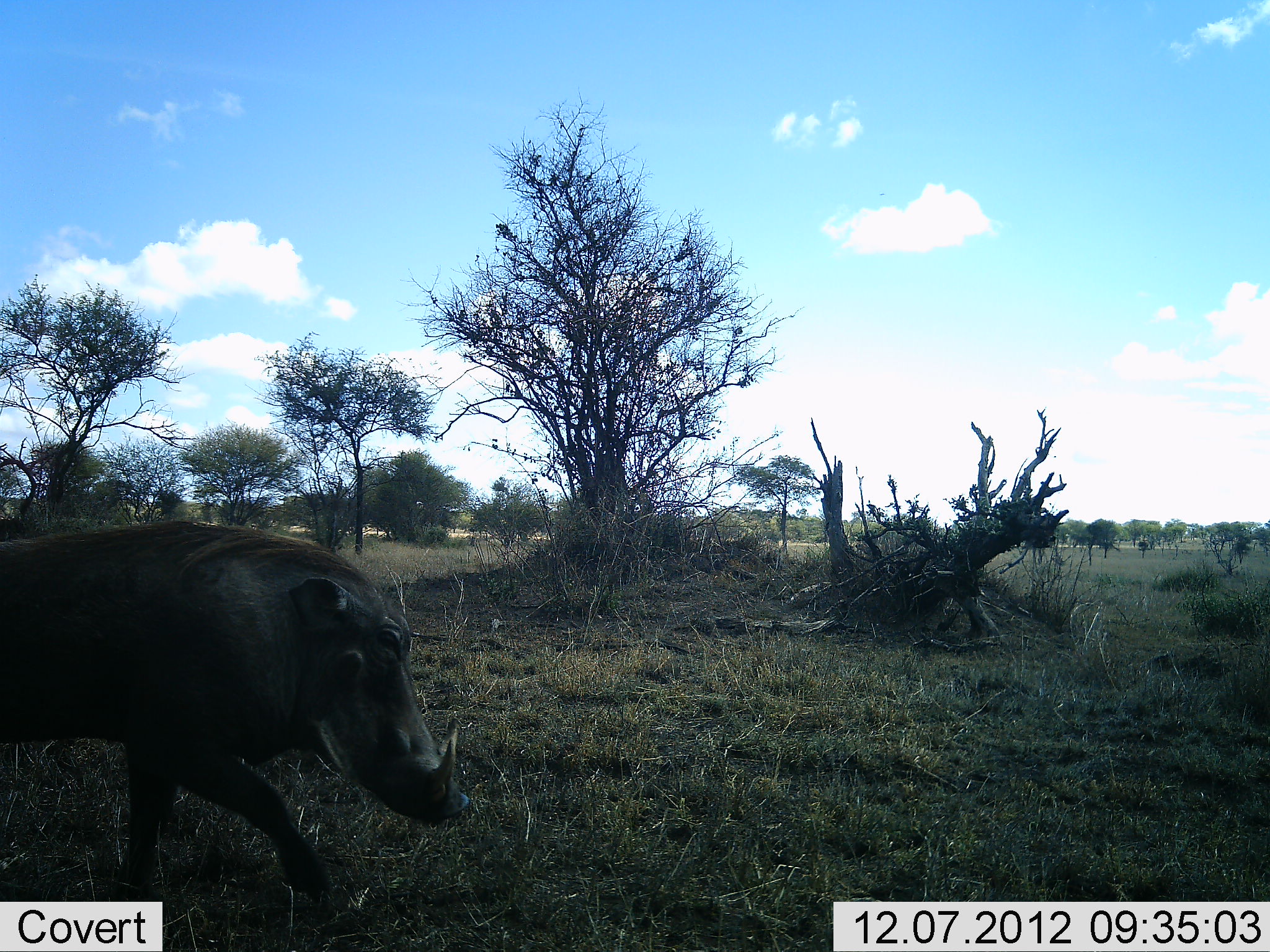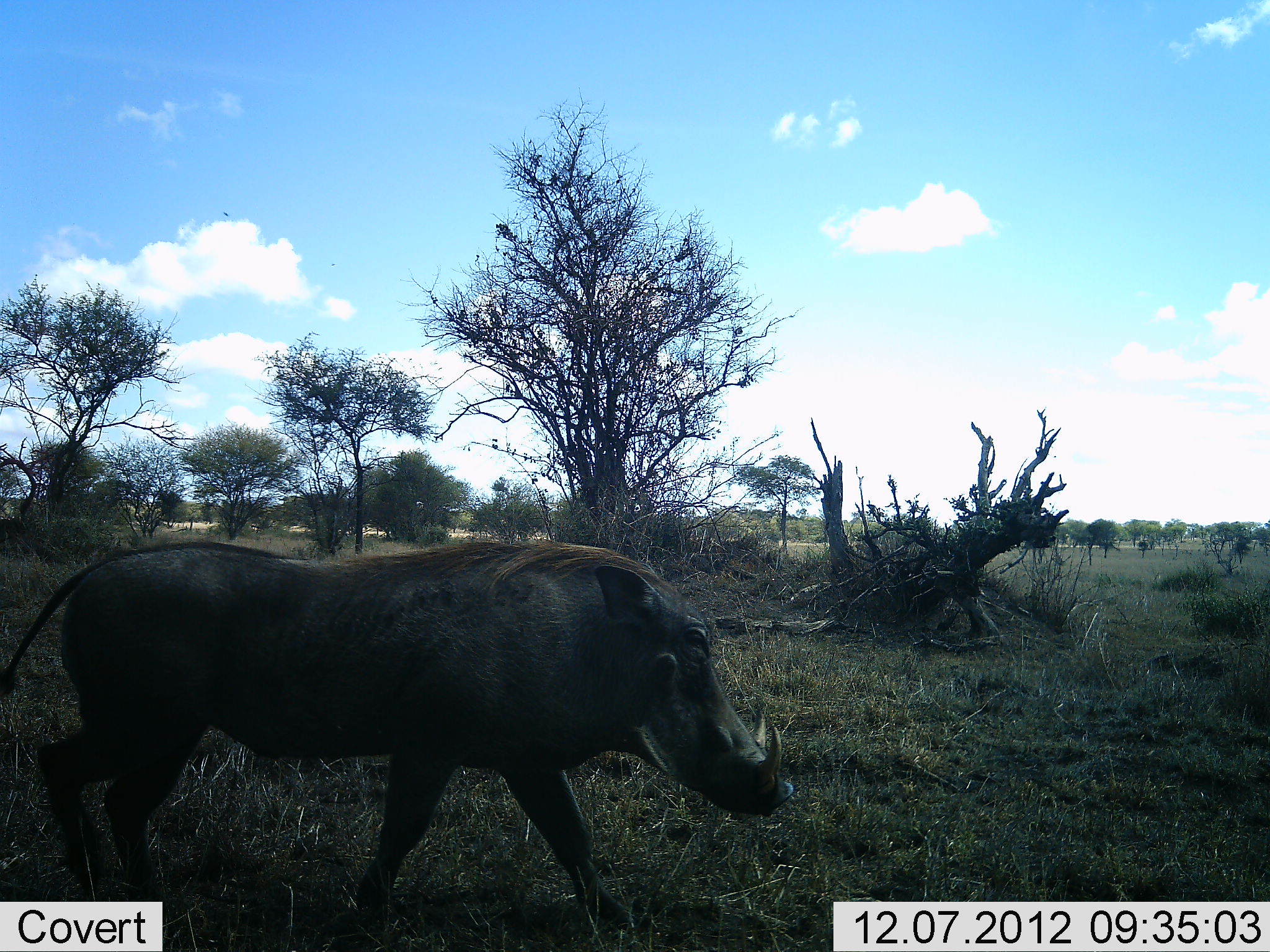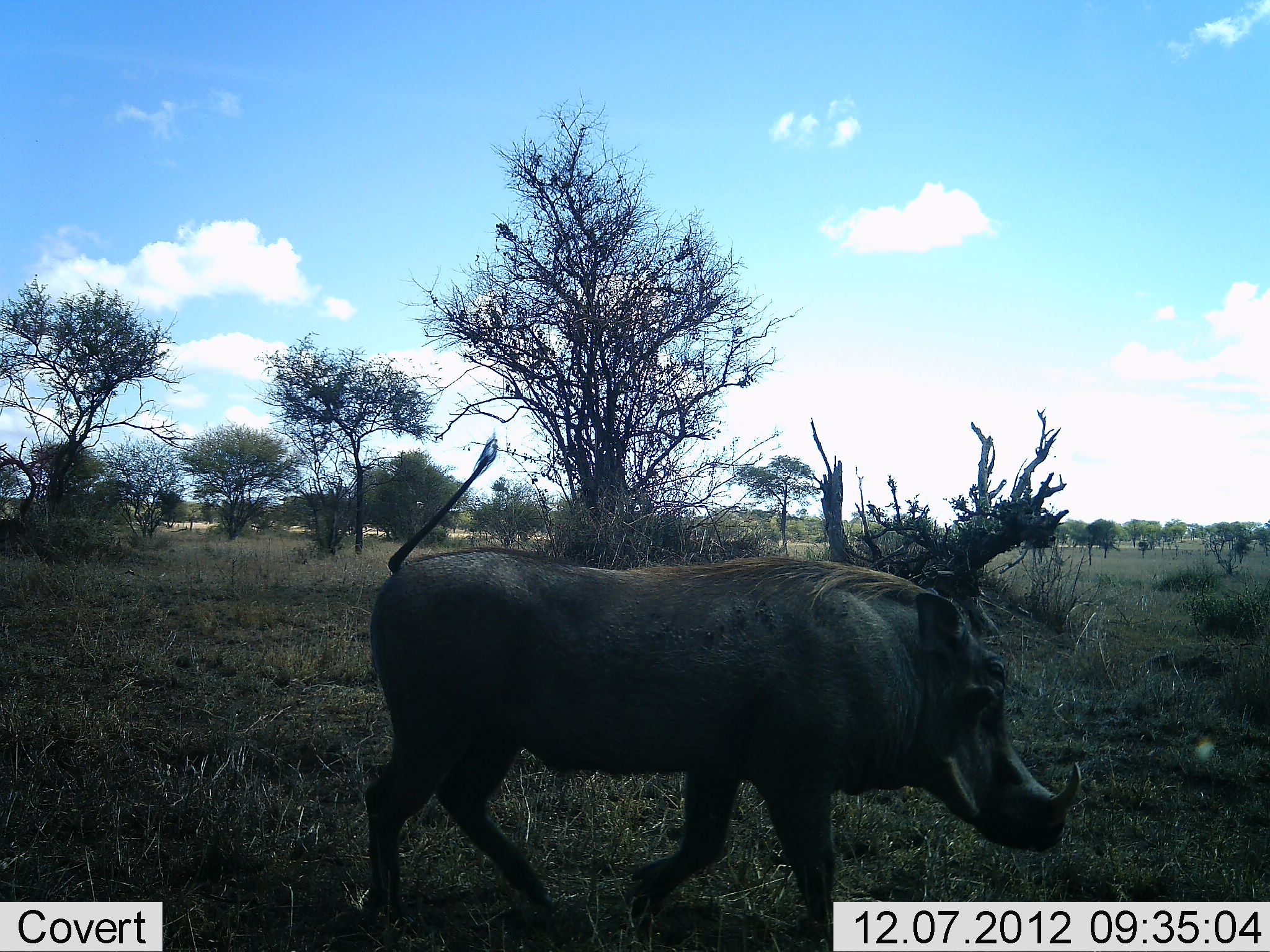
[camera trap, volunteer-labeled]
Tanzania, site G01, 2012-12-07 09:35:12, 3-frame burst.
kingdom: Animalia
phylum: Chordata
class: Mammalia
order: Artiodactyla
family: Suidae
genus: Phacochoerus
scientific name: Phacochoerus africanus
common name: warthog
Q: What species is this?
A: Warthog (Phacochoerus africanus).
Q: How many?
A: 1.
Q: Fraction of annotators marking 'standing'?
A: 0%.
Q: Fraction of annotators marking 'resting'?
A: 0%.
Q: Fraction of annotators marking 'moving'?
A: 100%.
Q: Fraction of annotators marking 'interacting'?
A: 0%.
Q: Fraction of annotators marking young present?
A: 0%.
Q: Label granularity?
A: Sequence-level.